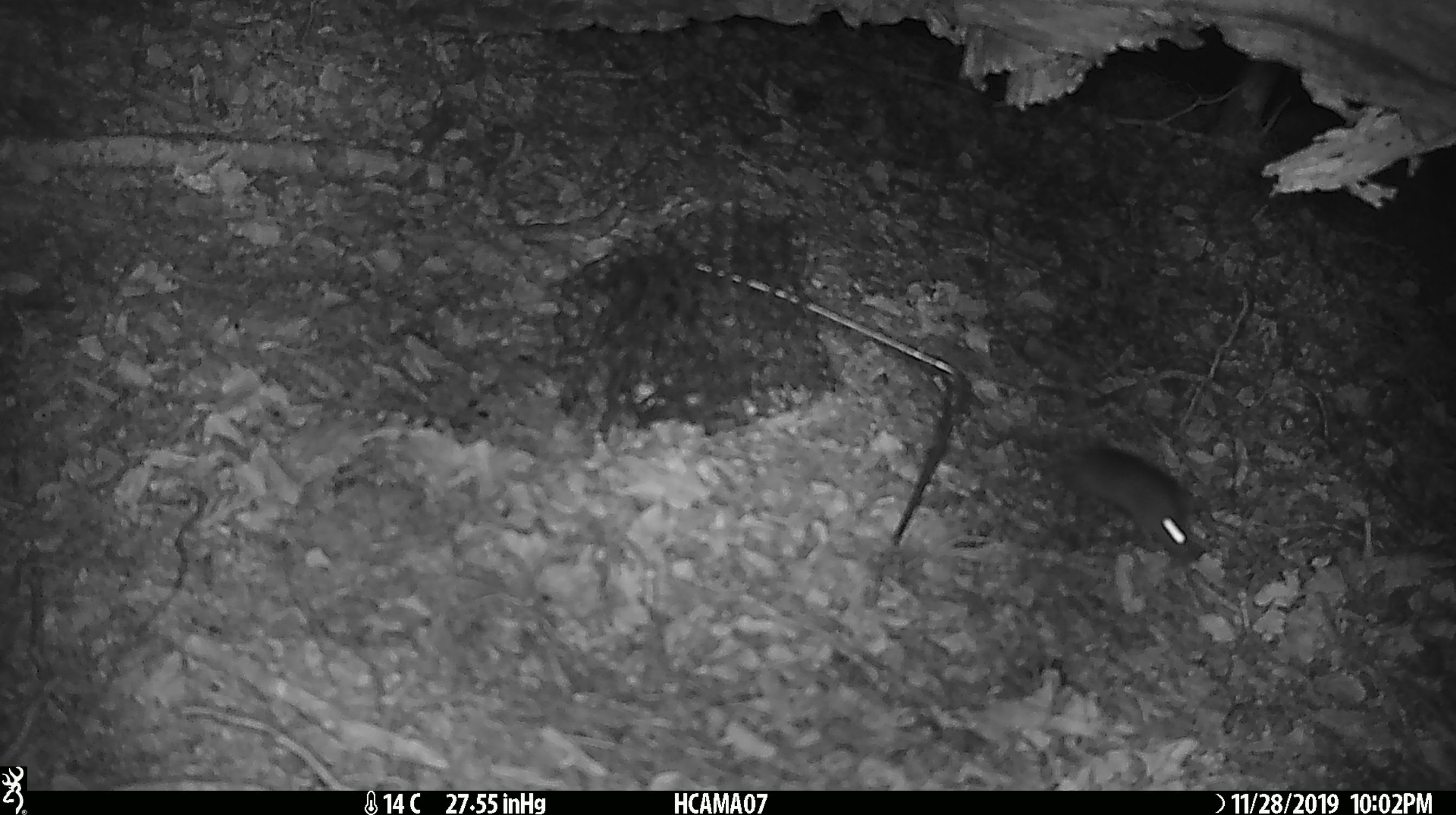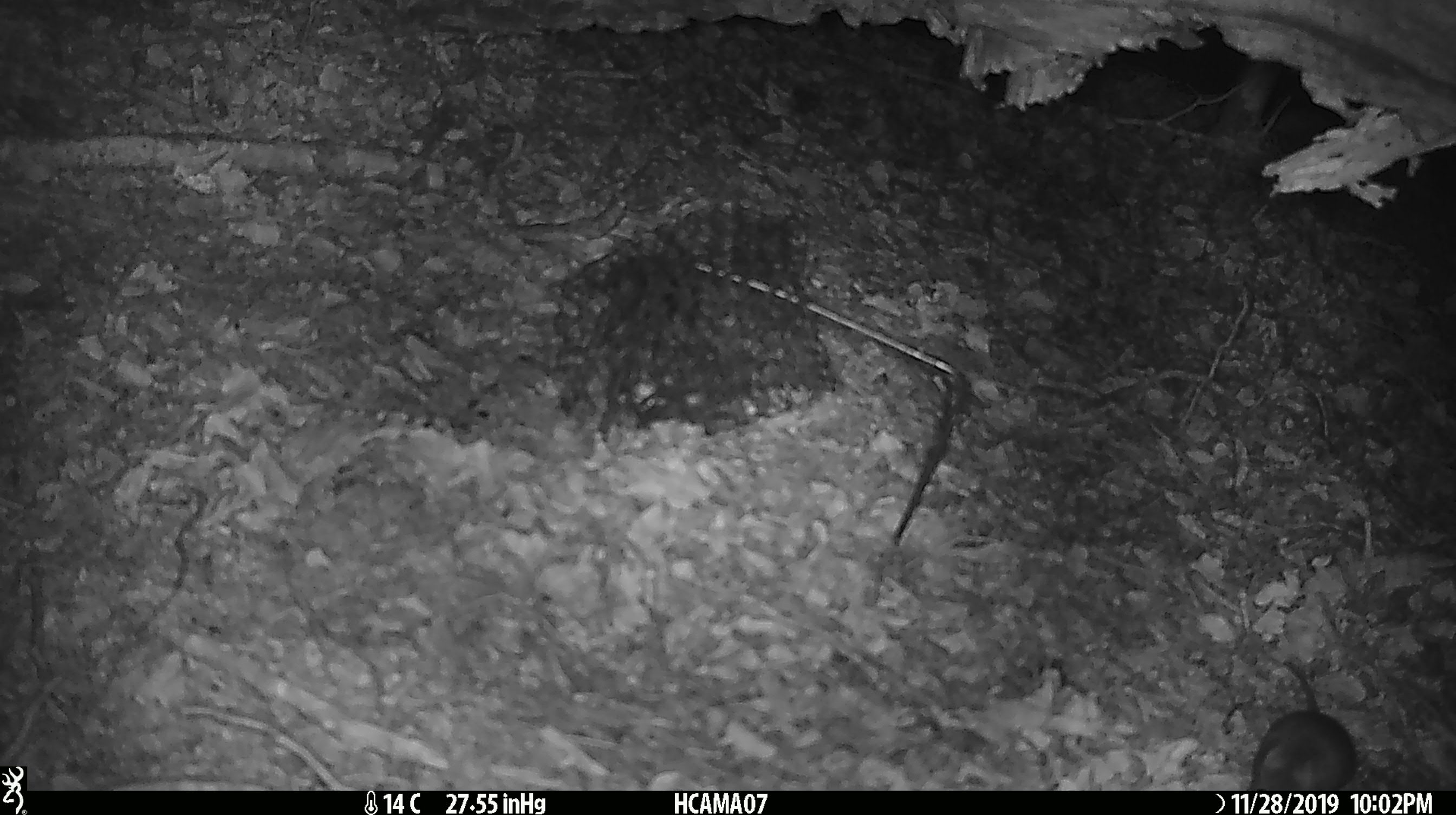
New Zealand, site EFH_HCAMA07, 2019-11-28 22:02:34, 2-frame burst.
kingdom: Animalia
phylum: Chordata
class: Mammalia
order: Rodentia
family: Muridae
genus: Mus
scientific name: Mus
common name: mouse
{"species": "mouse (Mus)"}